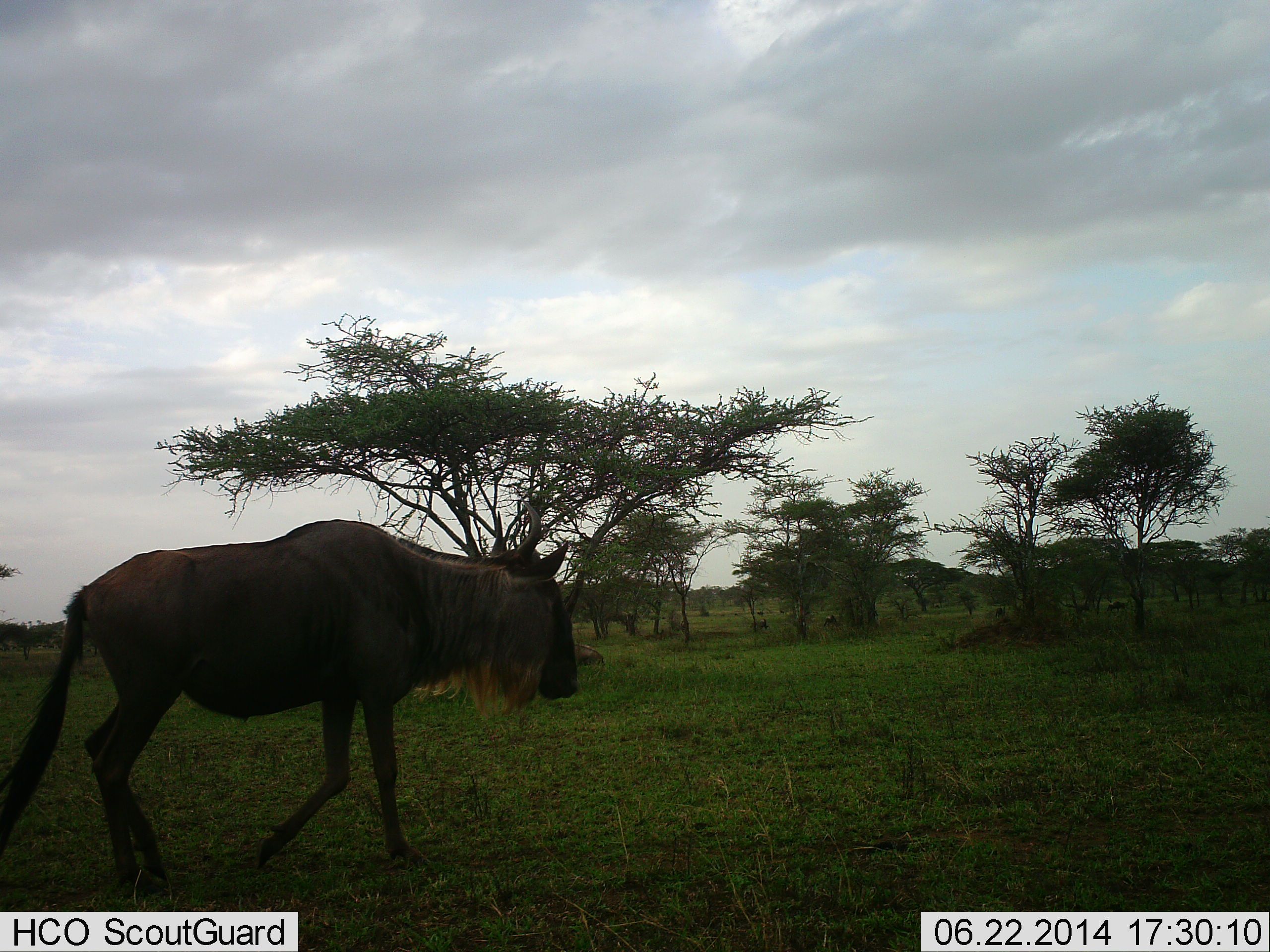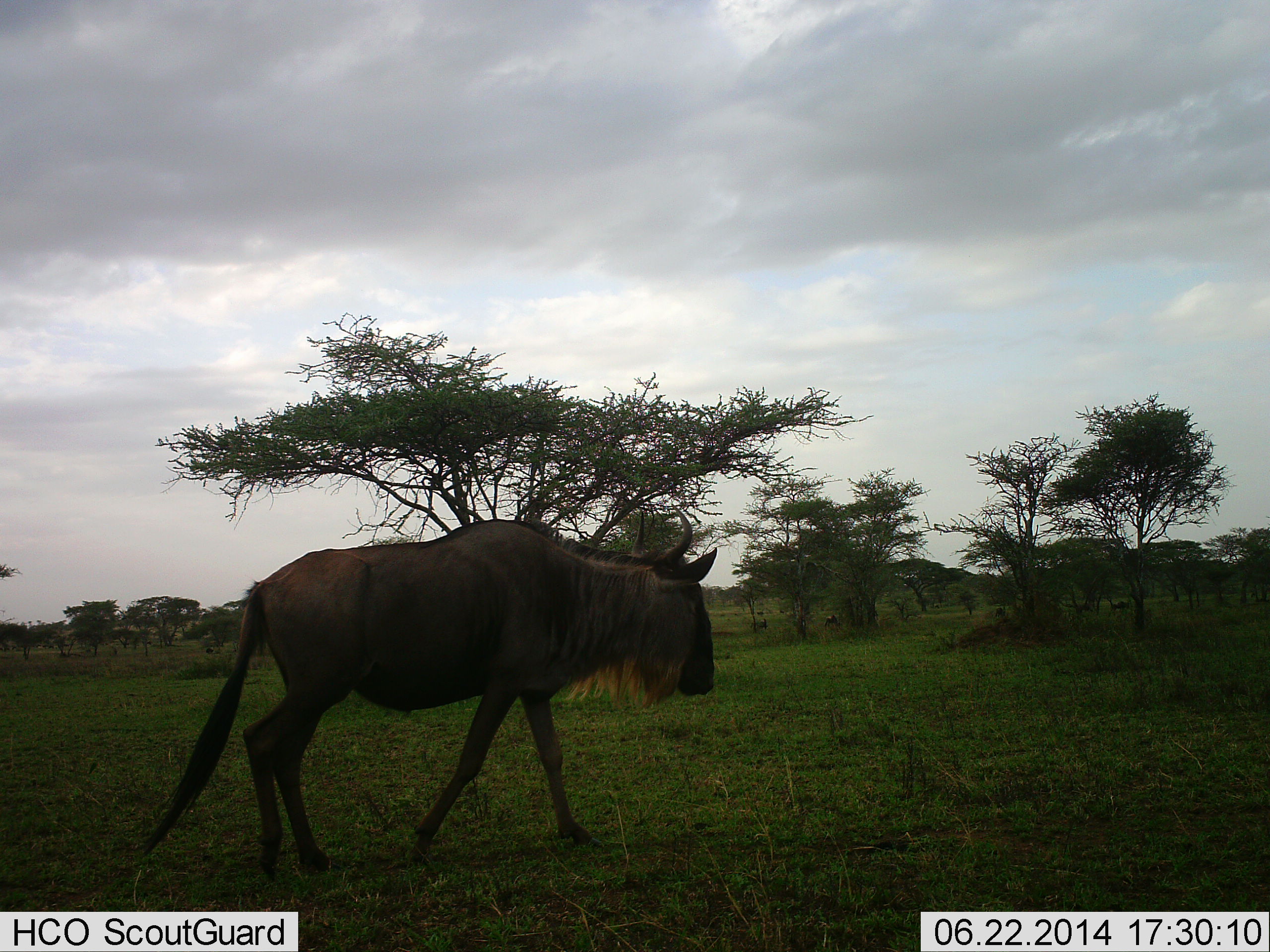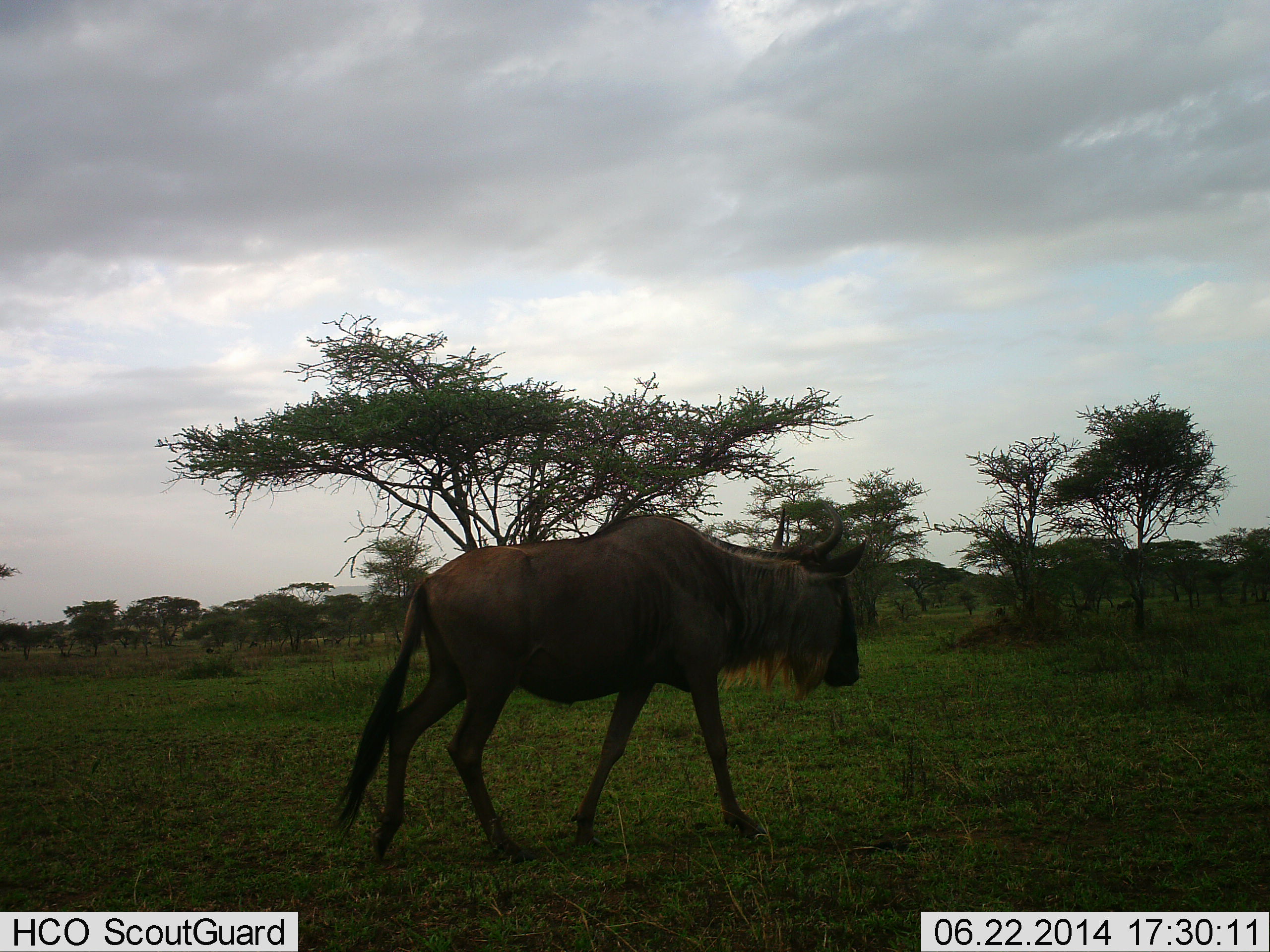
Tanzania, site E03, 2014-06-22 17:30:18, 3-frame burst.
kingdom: Animalia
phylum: Chordata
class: Mammalia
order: Artiodactyla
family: Bovidae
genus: Connochaetes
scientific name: Connochaetes taurinus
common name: blue wildebeest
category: wildebeest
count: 1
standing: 10%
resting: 0%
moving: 100%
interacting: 0%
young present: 0%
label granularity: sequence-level